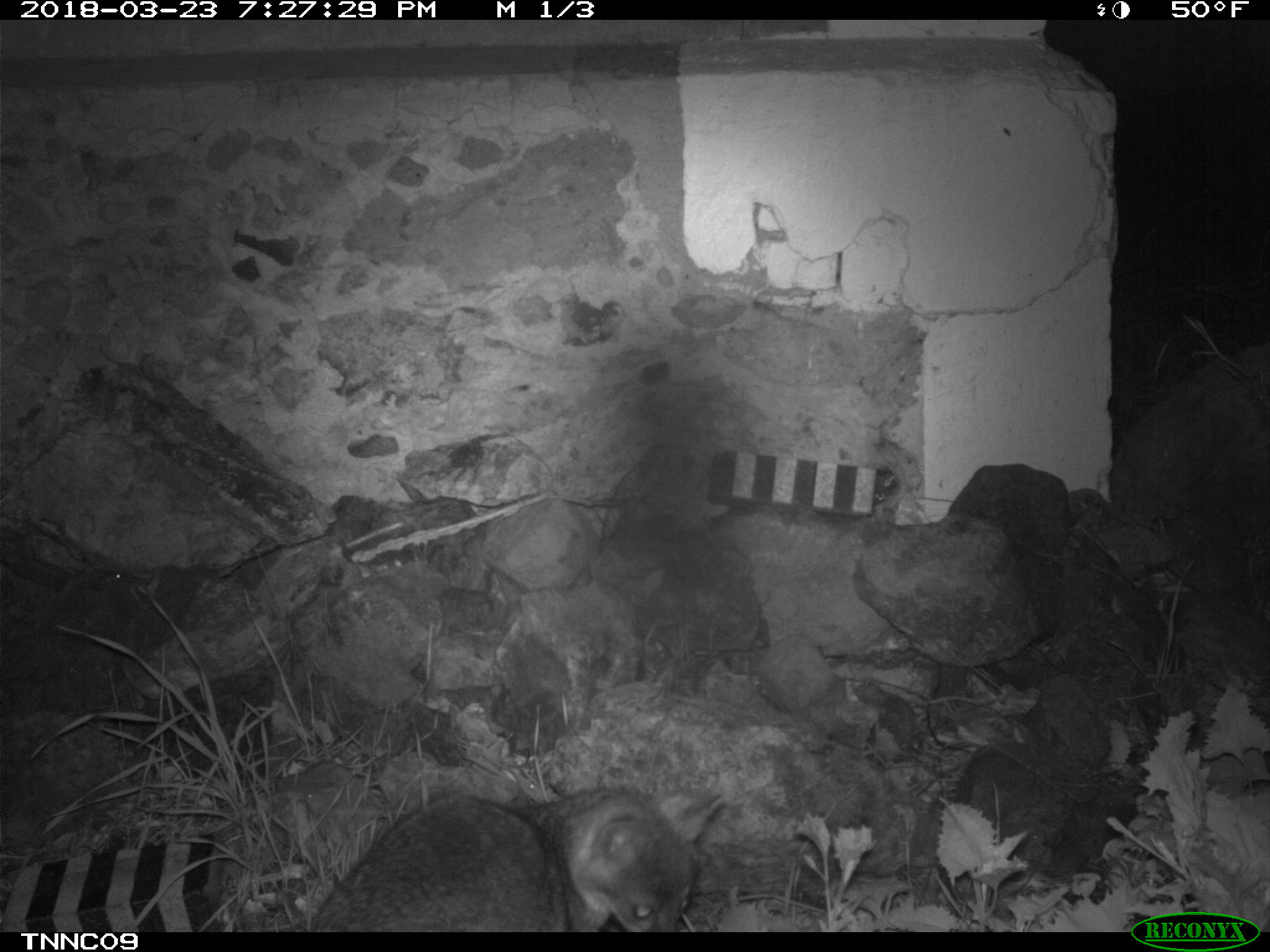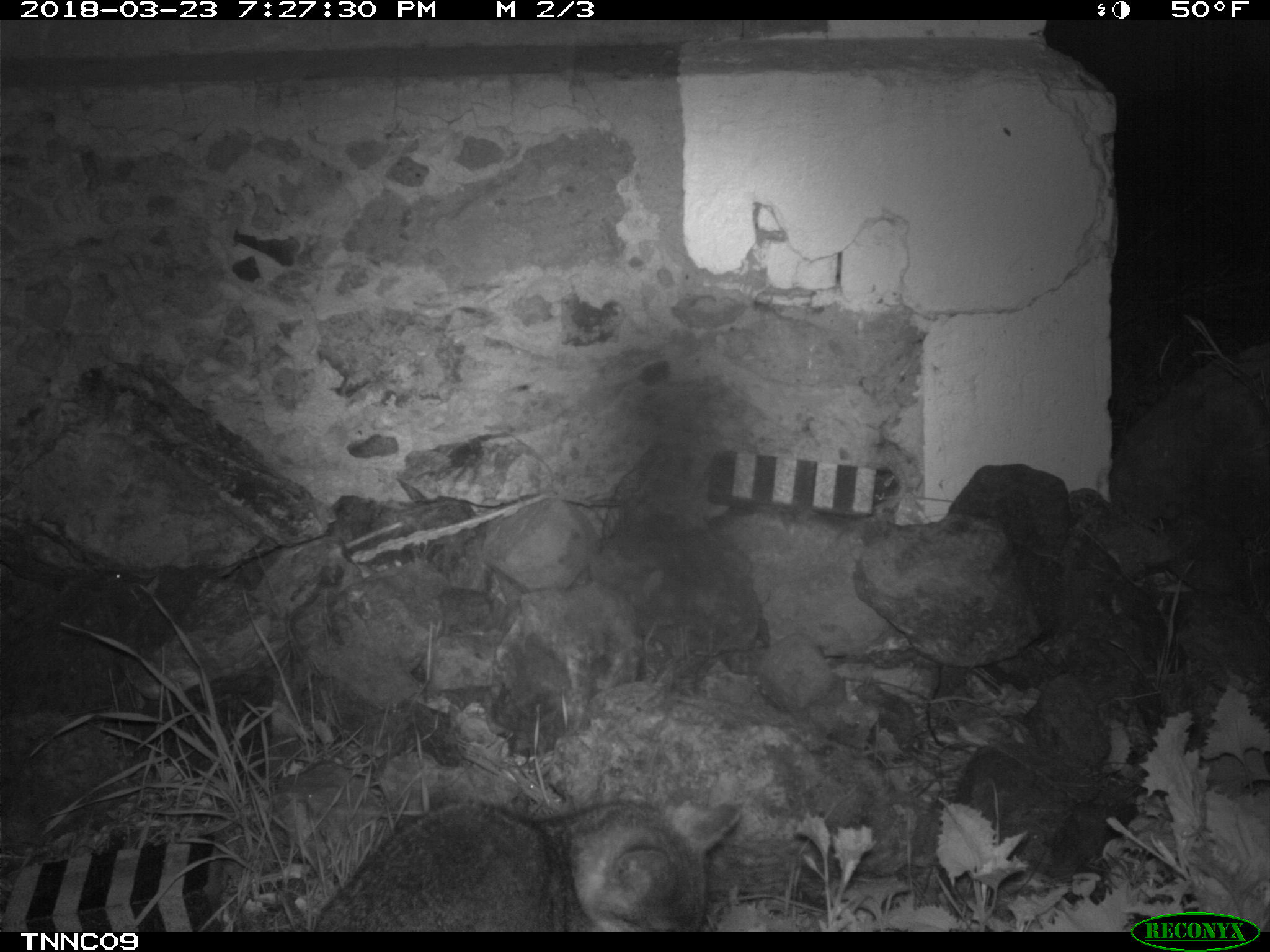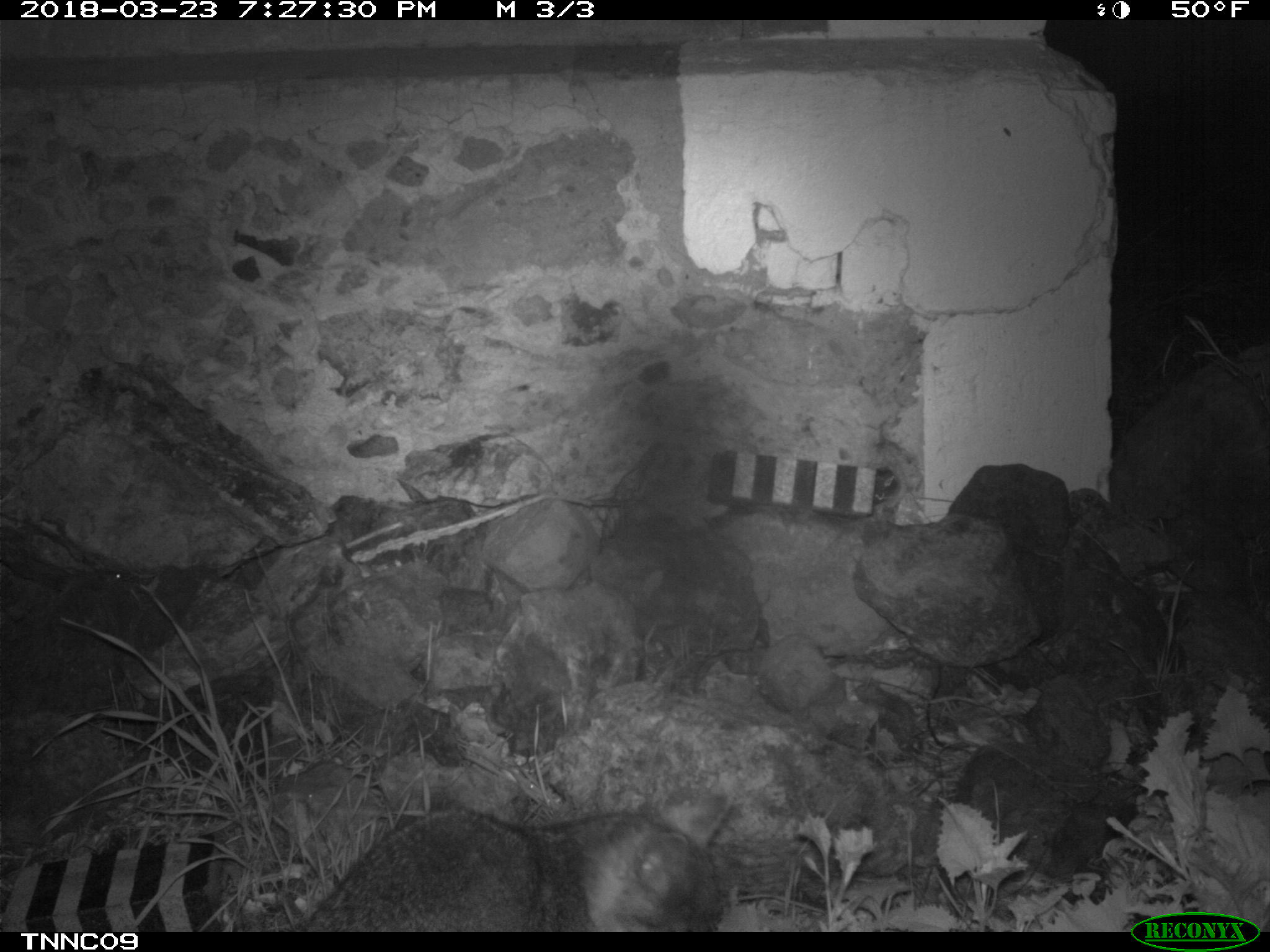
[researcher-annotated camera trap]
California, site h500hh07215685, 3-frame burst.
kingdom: Animalia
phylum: Chordata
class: Mammalia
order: Carnivora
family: Canidae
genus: Urocyon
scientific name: Urocyon littoralis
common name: island fox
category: fox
Fox (island fox) (Urocyon littoralis).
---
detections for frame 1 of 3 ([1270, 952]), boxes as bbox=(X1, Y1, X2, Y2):
fox: bbox=(308, 787, 724, 933)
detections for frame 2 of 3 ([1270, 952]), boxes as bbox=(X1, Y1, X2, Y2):
fox: bbox=(314, 791, 740, 931)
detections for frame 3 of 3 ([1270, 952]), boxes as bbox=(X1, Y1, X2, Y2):
fox: bbox=(297, 791, 732, 932)